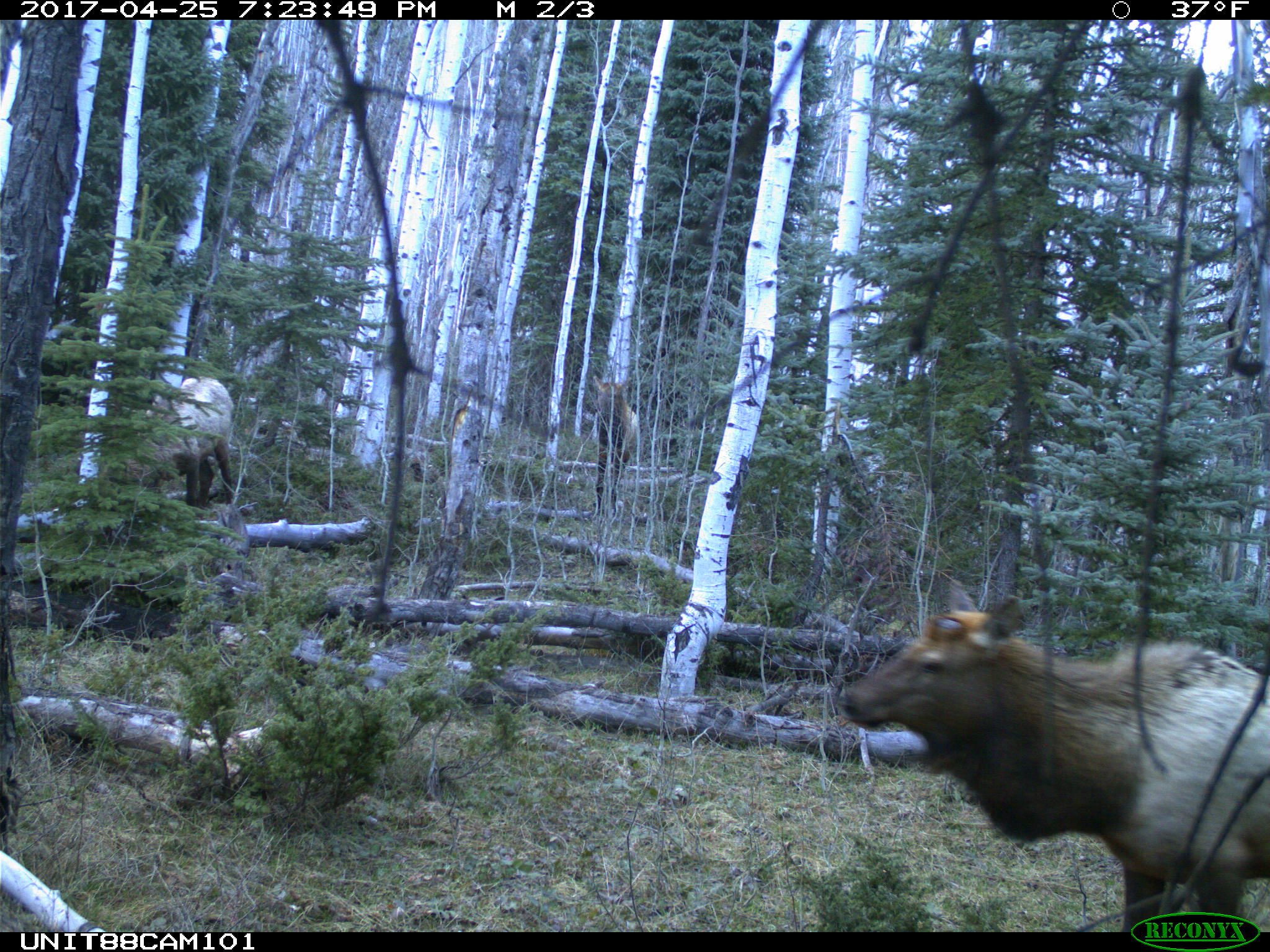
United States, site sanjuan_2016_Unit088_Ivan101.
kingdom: Animalia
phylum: Chordata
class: Mammalia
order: Artiodactyla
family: Cervidae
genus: Cervus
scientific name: Cervus elaphus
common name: red deer